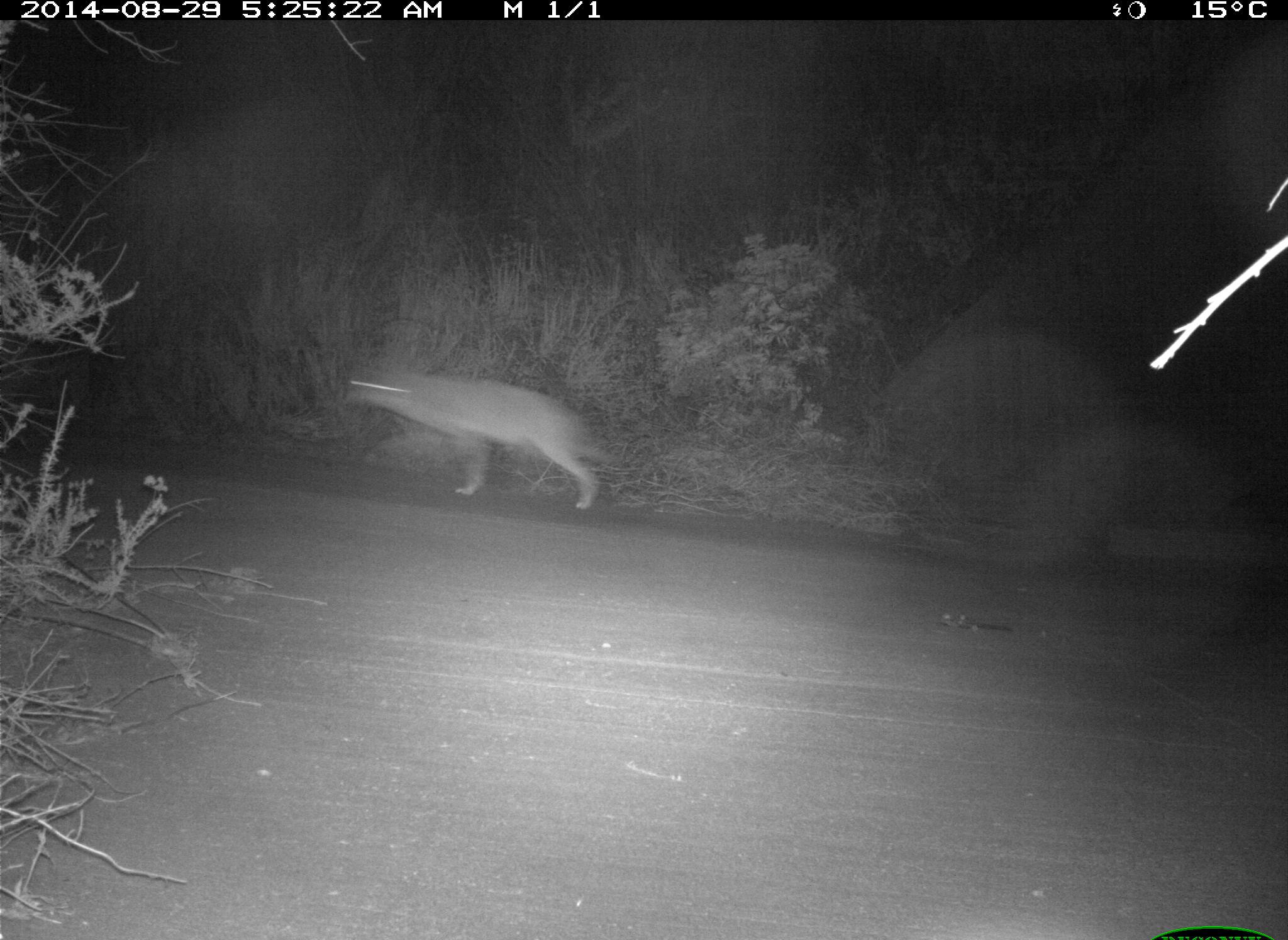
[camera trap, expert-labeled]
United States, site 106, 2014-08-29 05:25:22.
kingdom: Animalia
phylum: Chordata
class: Mammalia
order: Carnivora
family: Canidae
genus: Canis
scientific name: Canis latrans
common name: coyote